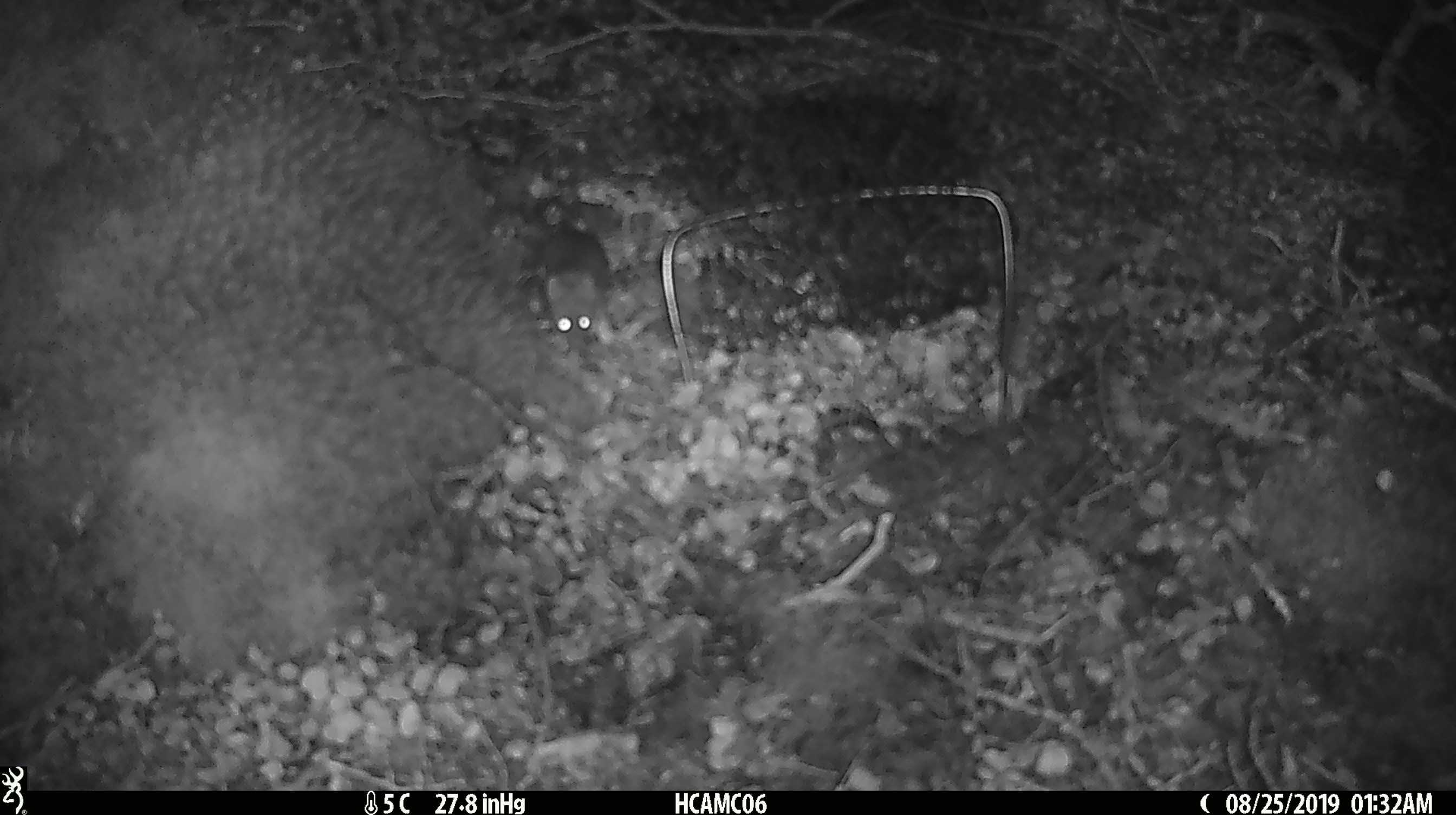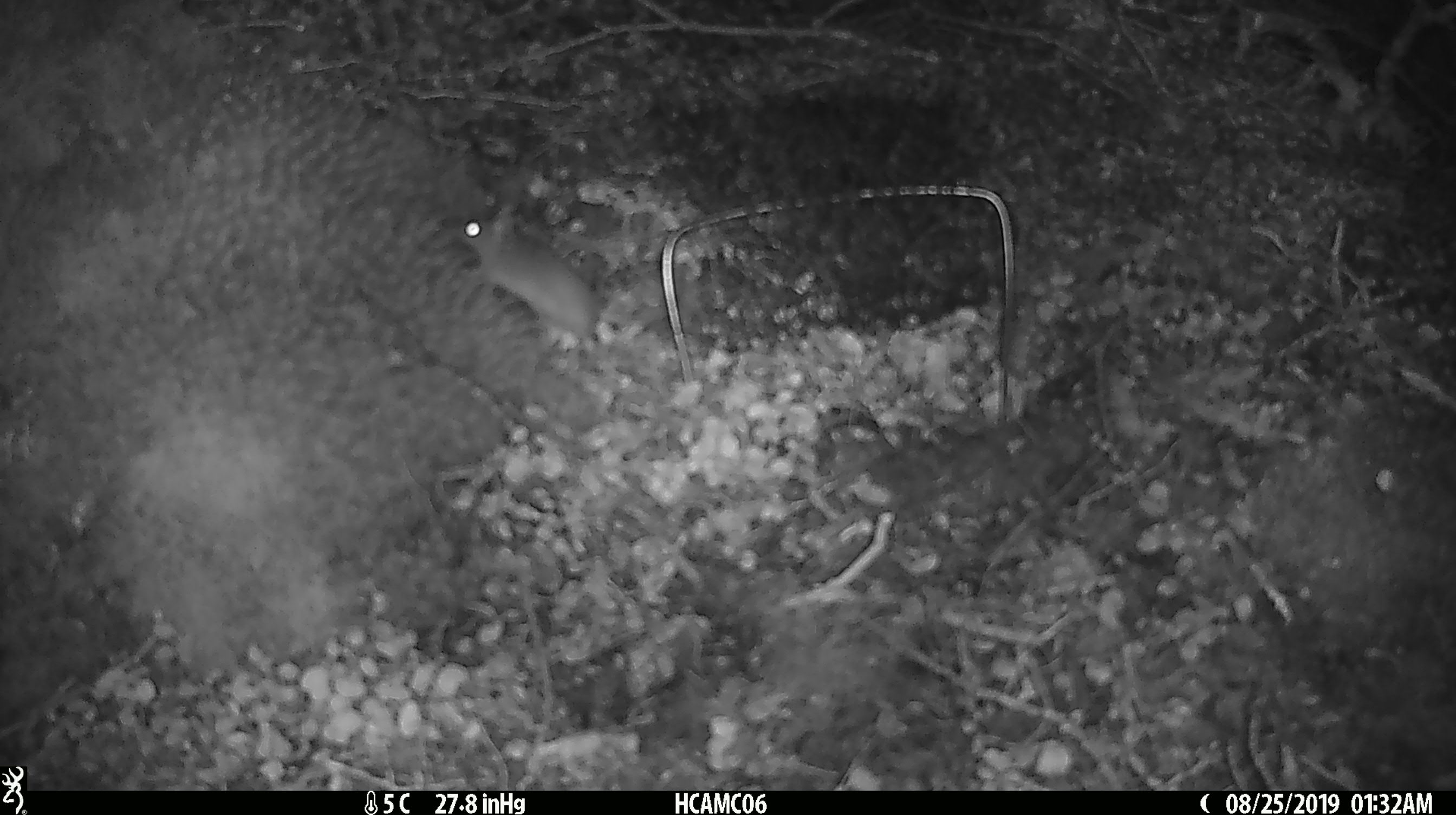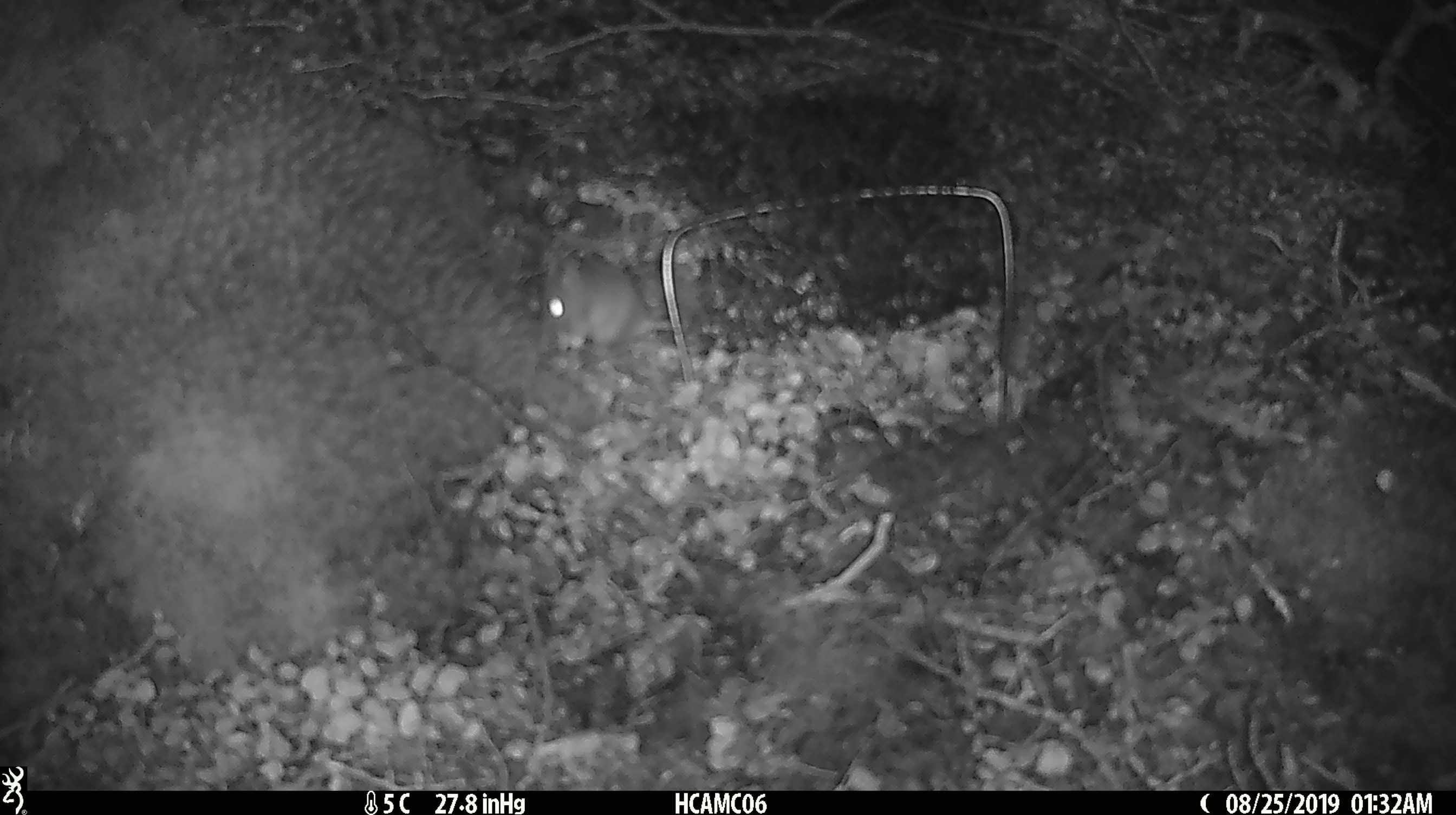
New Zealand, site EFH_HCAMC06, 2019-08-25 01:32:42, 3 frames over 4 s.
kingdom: Animalia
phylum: Chordata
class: Mammalia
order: Rodentia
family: Muridae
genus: Mus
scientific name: Mus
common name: mouse